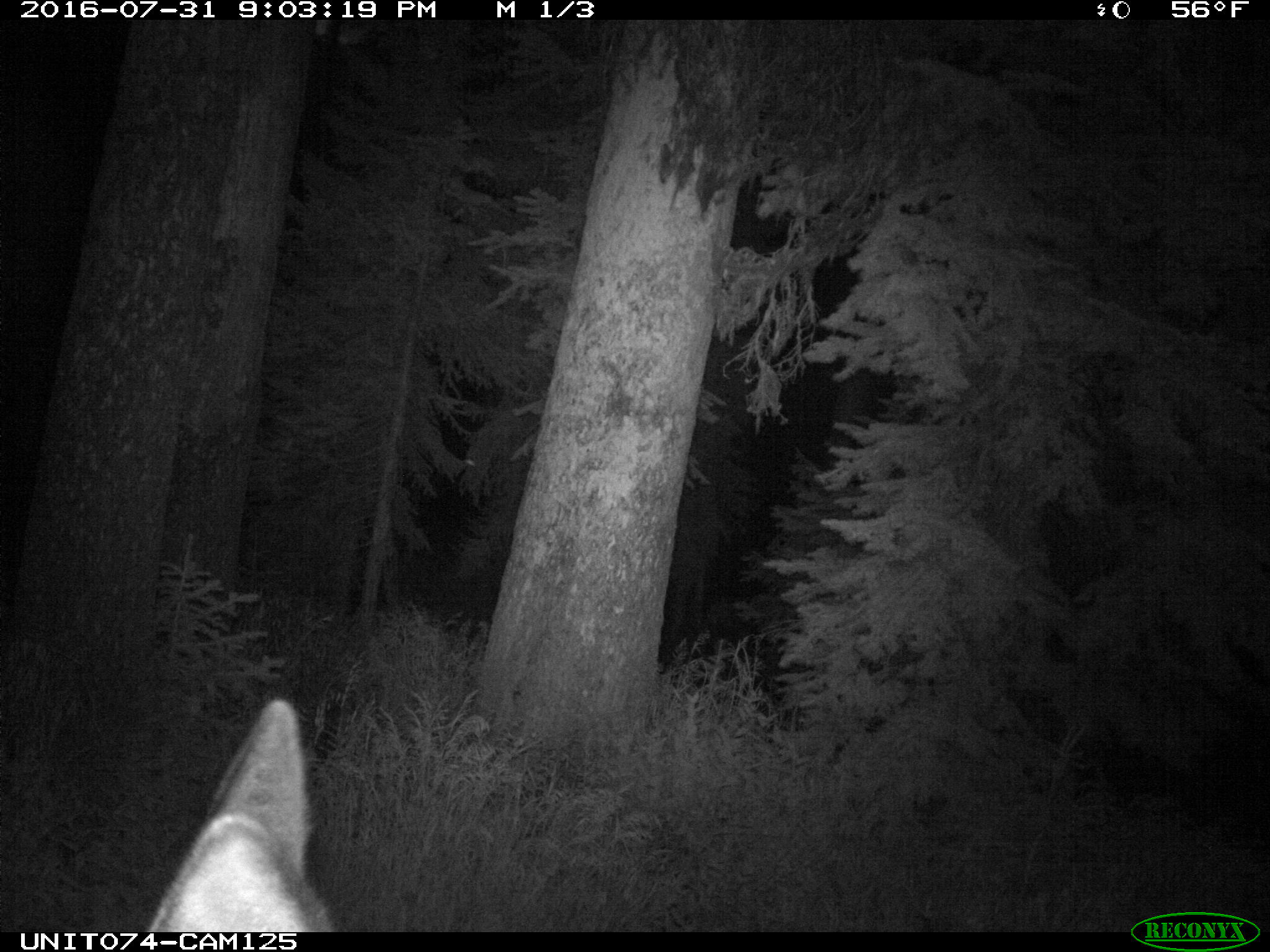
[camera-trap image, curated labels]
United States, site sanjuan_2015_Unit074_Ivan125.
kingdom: Animalia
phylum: Chordata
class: Mammalia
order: Artiodactyla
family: Cervidae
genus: Cervus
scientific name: Cervus elaphus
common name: red deer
Cervus elaphus (red deer).